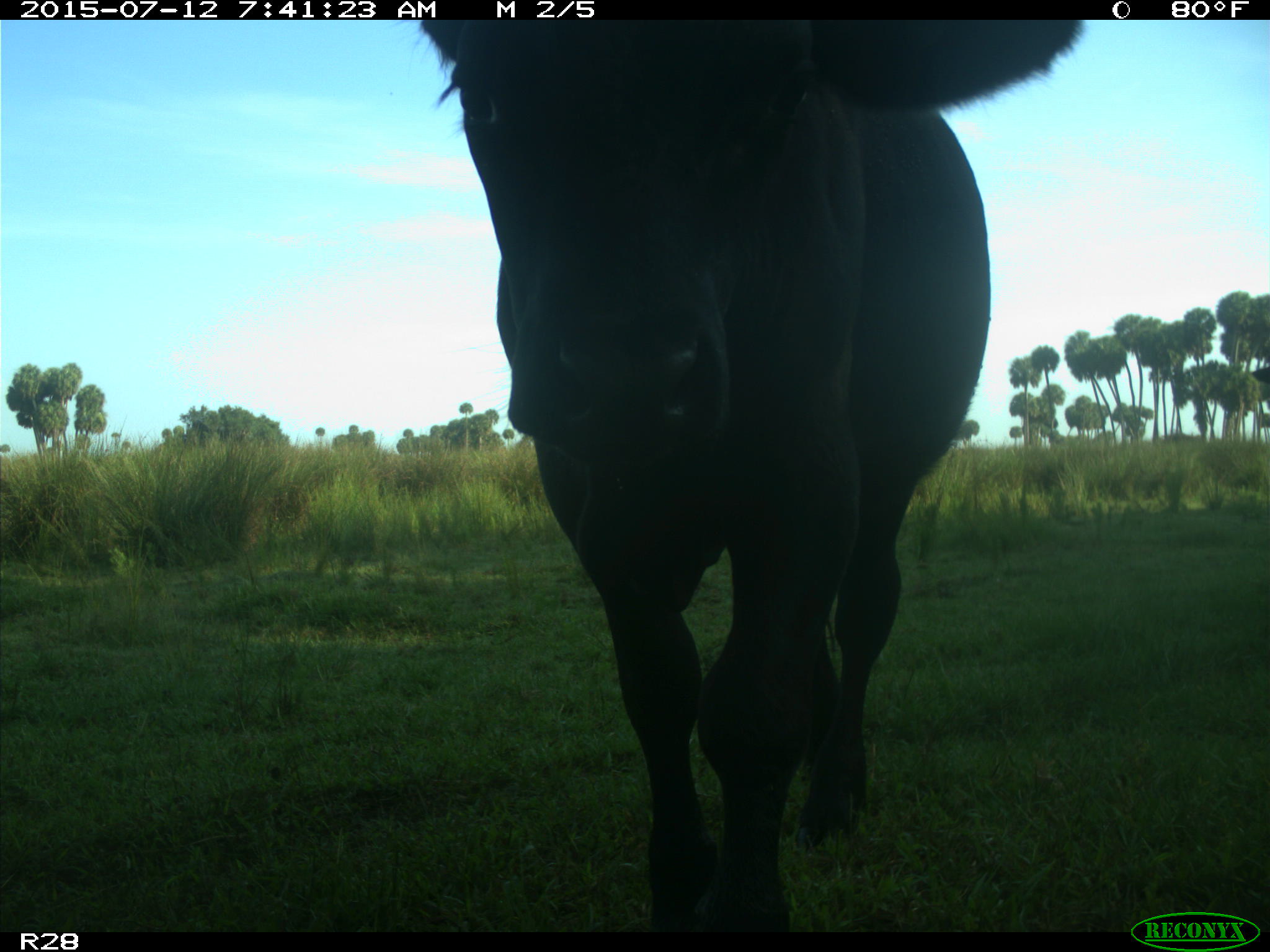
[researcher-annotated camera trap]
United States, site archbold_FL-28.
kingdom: Animalia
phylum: Chordata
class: Mammalia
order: Artiodactyla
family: Bovidae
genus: Bos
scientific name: Bos taurus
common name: domestic cow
Bos taurus (domestic cow).